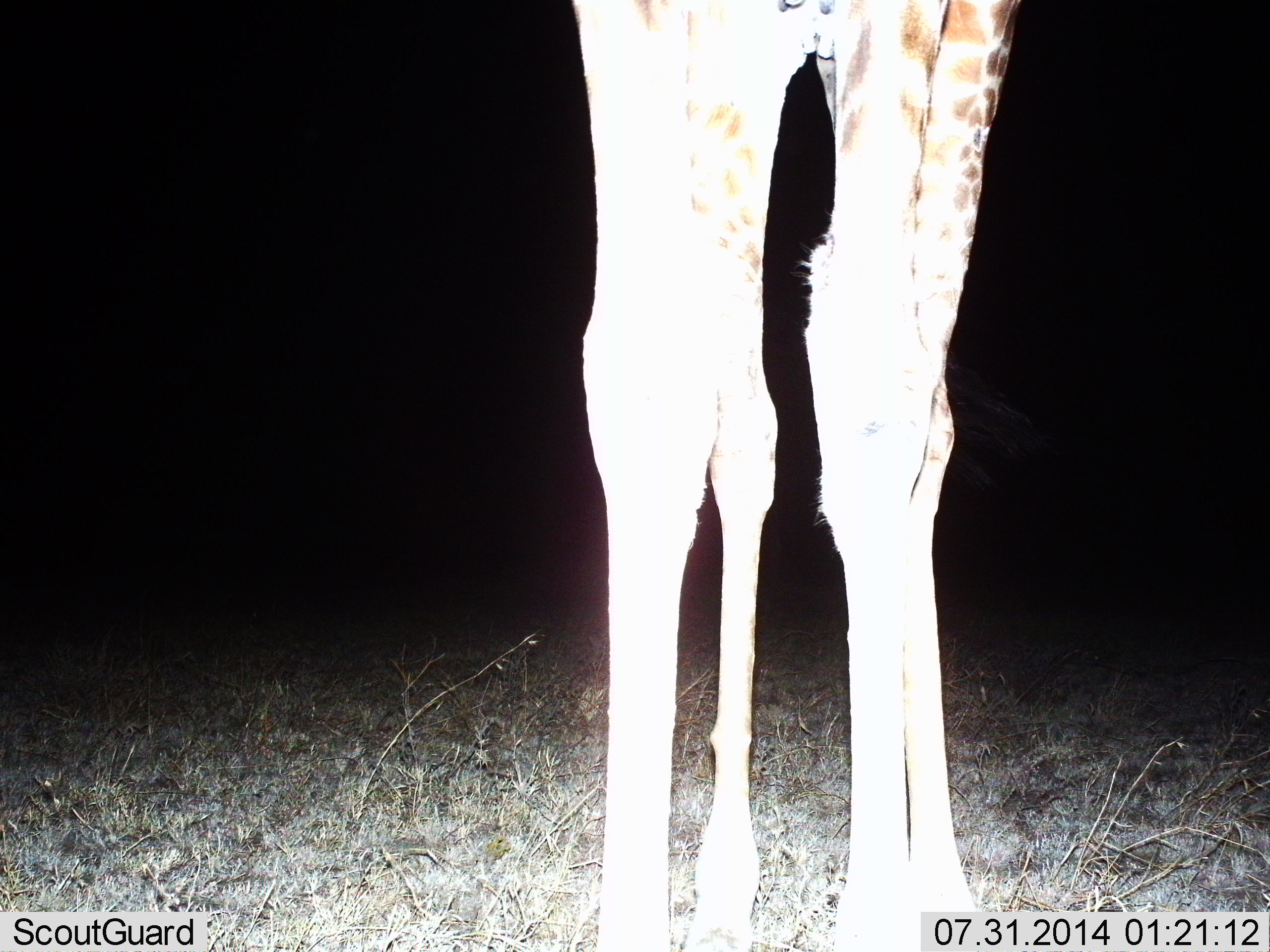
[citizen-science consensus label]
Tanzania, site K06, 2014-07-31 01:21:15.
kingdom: Animalia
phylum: Chordata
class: Mammalia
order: Artiodactyla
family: Giraffidae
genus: Giraffa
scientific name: Giraffa camelopardalis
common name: giraffe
Giraffe (Giraffa camelopardalis), count 1. Behavior (volunteer vote fractions): standing 100%, resting 0%, moving 0%, interacting 0%. Young present (vote fraction): 0%. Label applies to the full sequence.